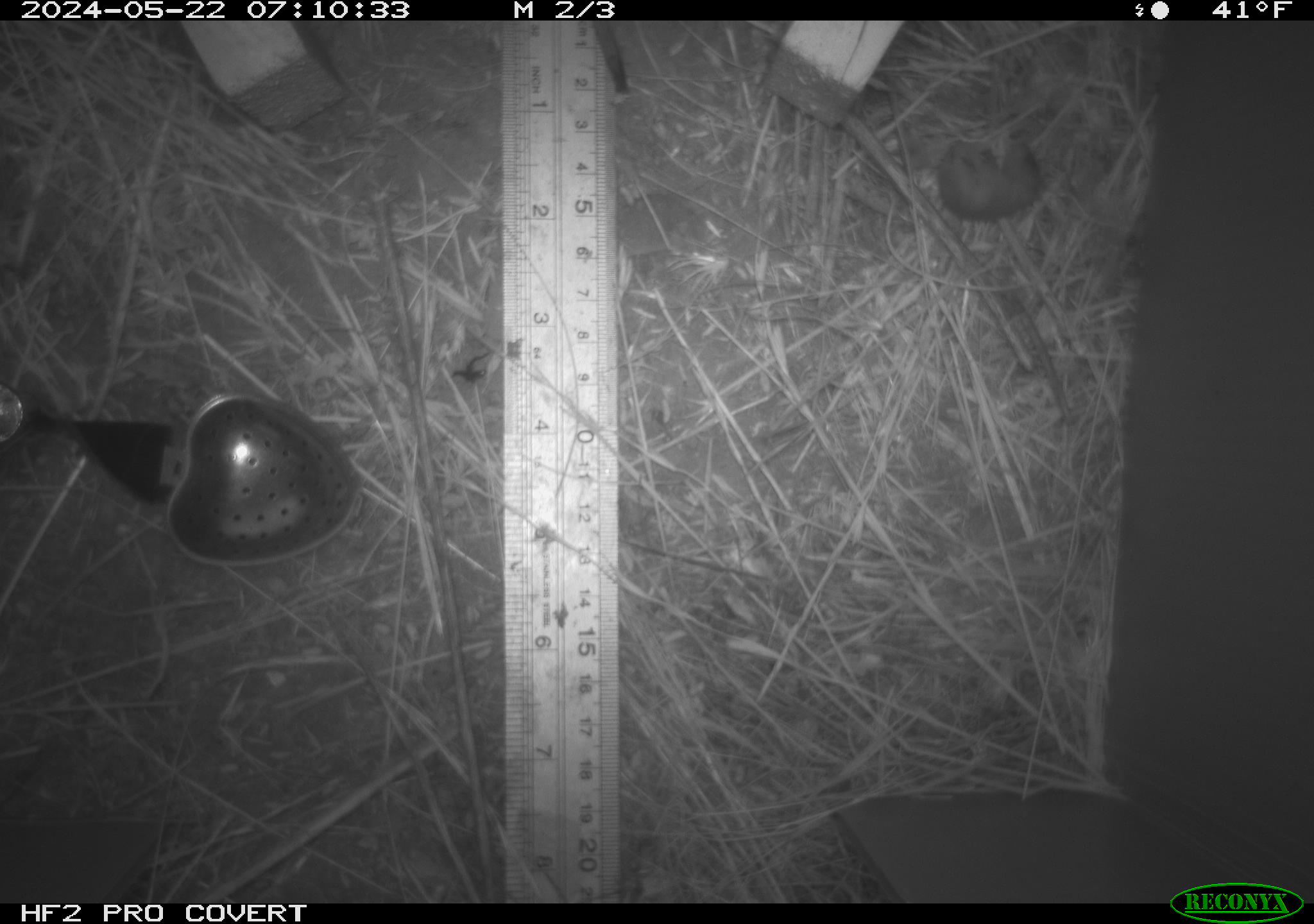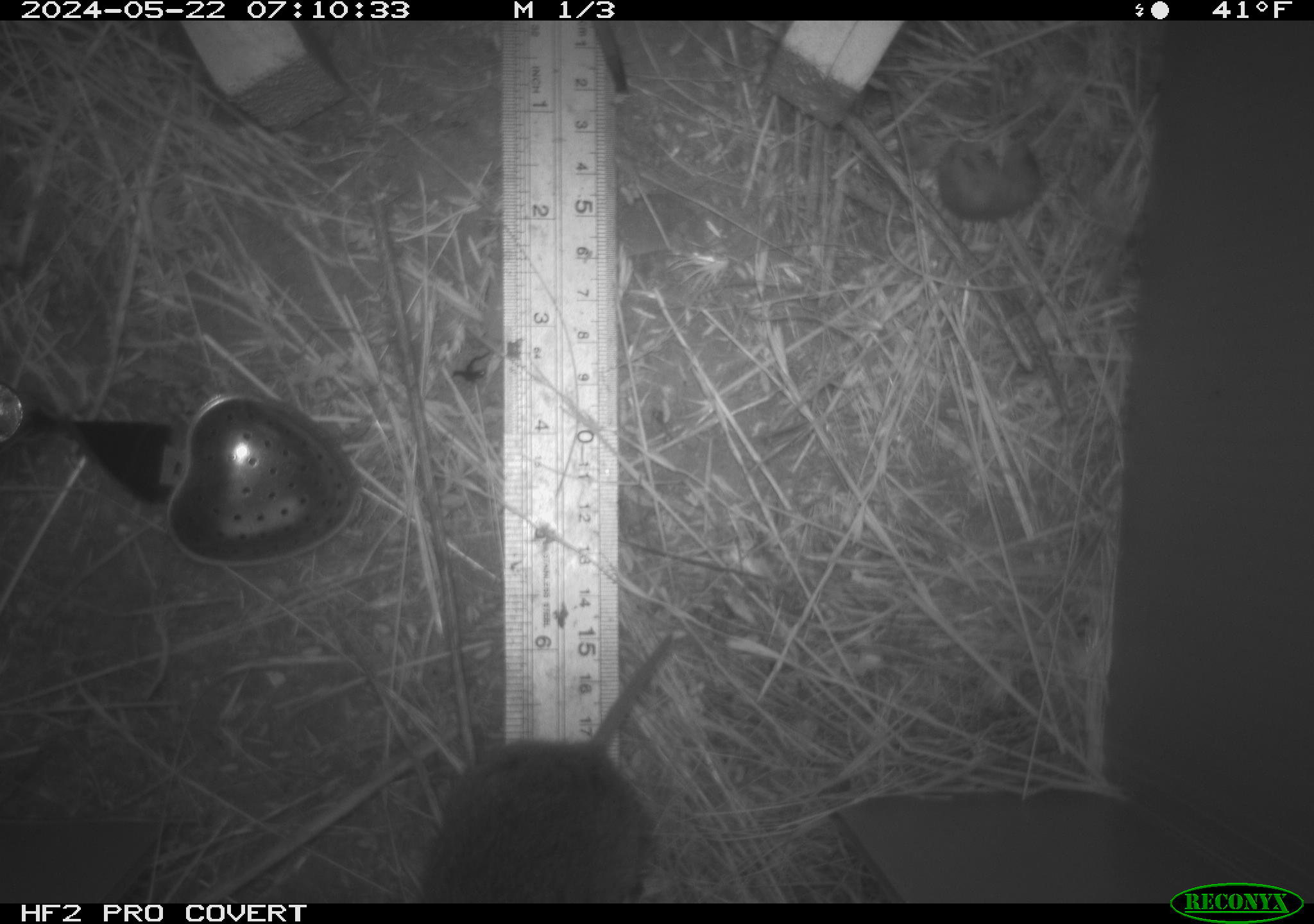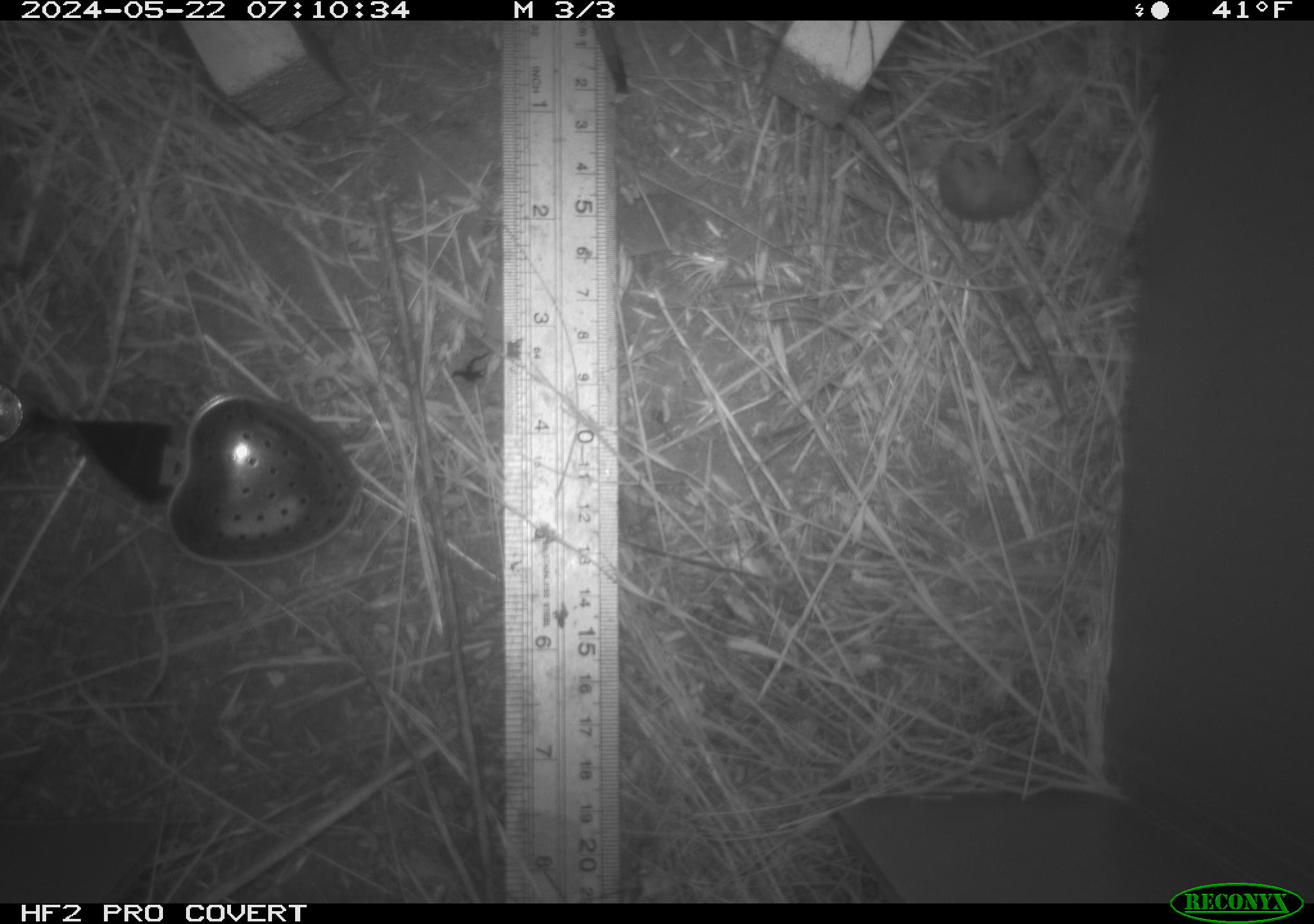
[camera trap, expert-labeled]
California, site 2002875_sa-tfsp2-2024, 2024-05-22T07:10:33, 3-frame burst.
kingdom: Animalia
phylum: Chordata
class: Mammalia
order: Rodentia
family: Cricetidae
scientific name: Arvicolinae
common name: voles, lemmings, and muskrats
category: arvicolinae subfamily